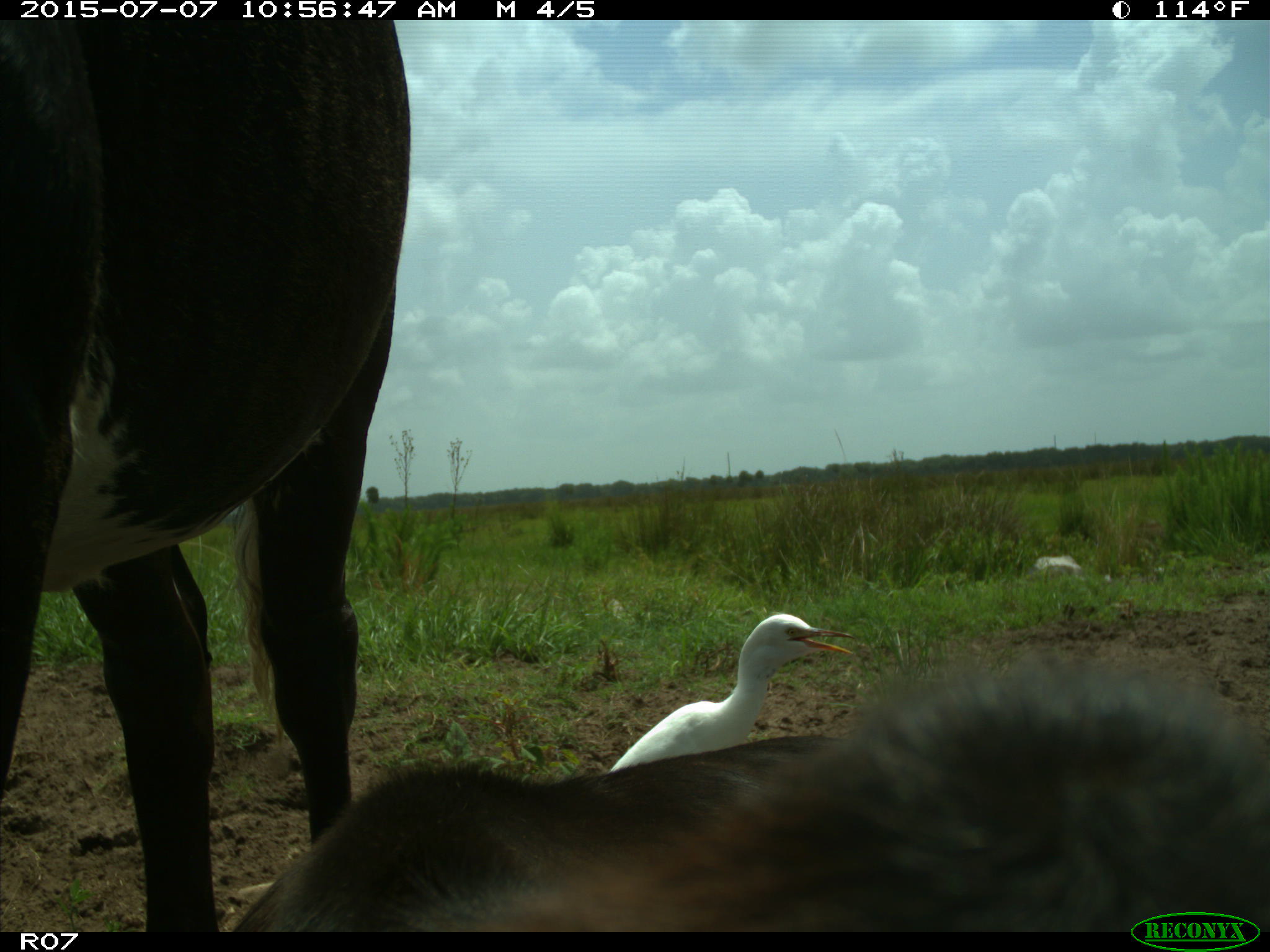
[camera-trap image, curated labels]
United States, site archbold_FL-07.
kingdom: Animalia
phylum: Chordata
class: Mammalia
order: Artiodactyla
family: Bovidae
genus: Bos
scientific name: Bos taurus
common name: domestic cow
Bos taurus (domestic cow).